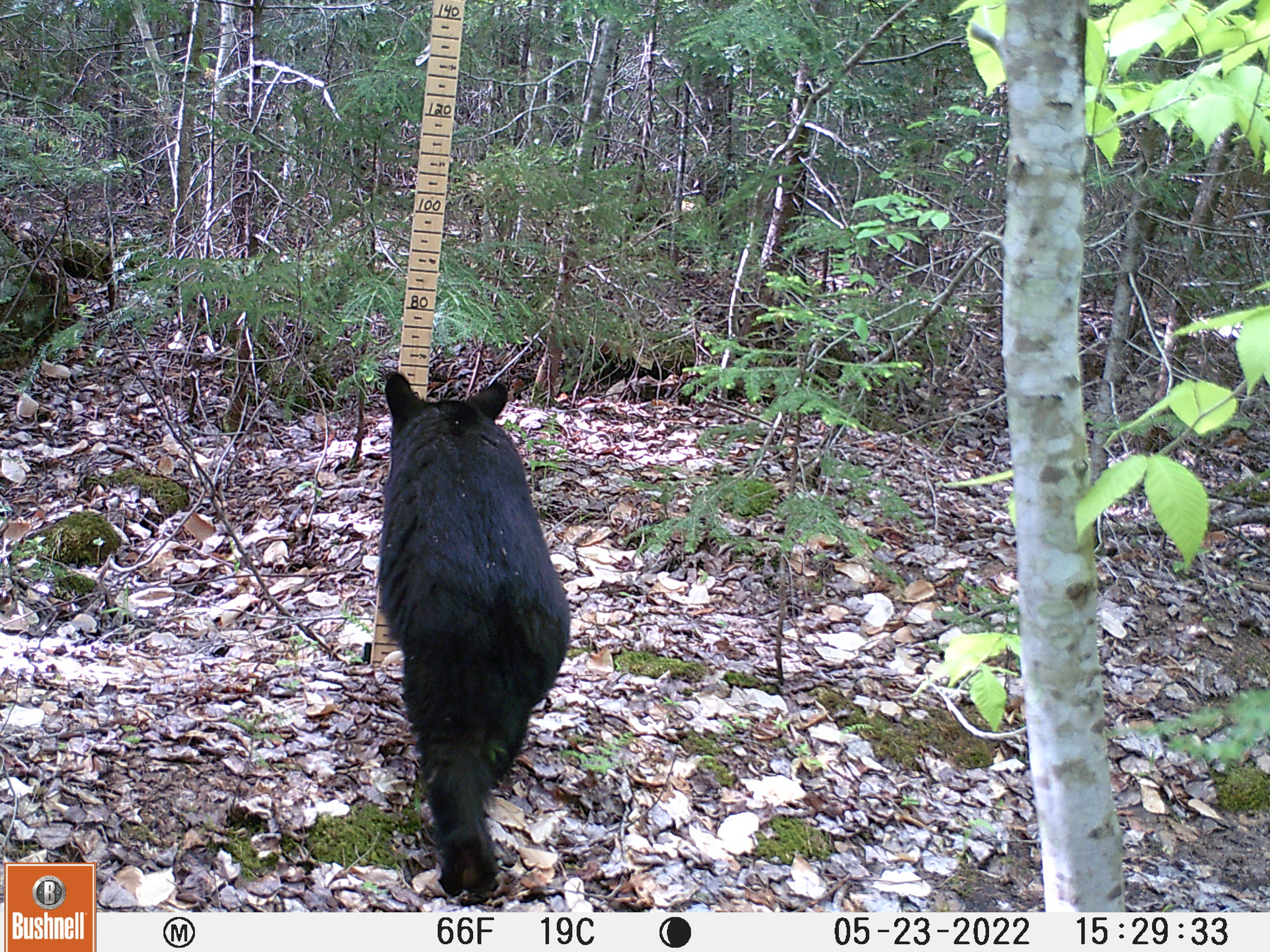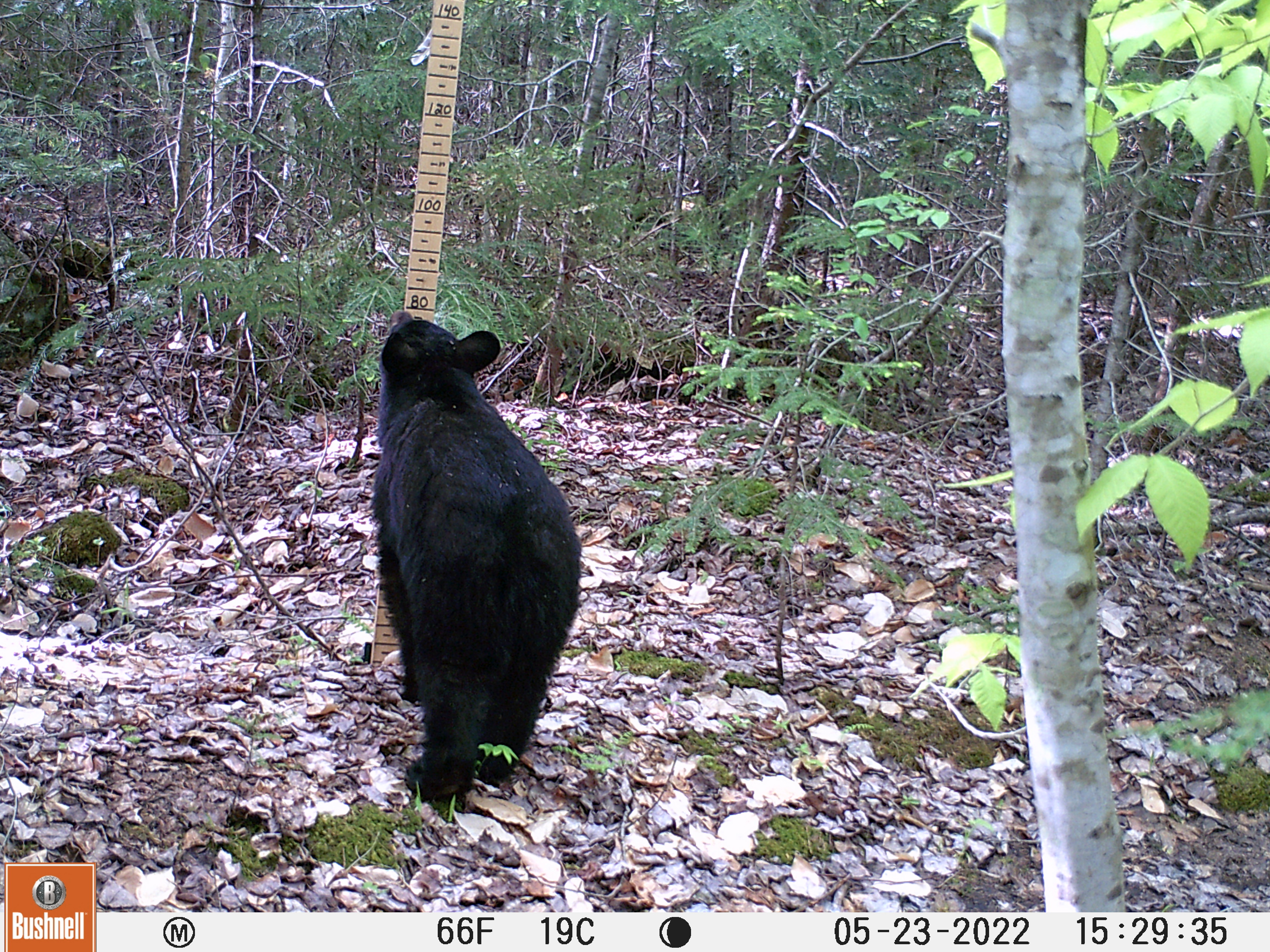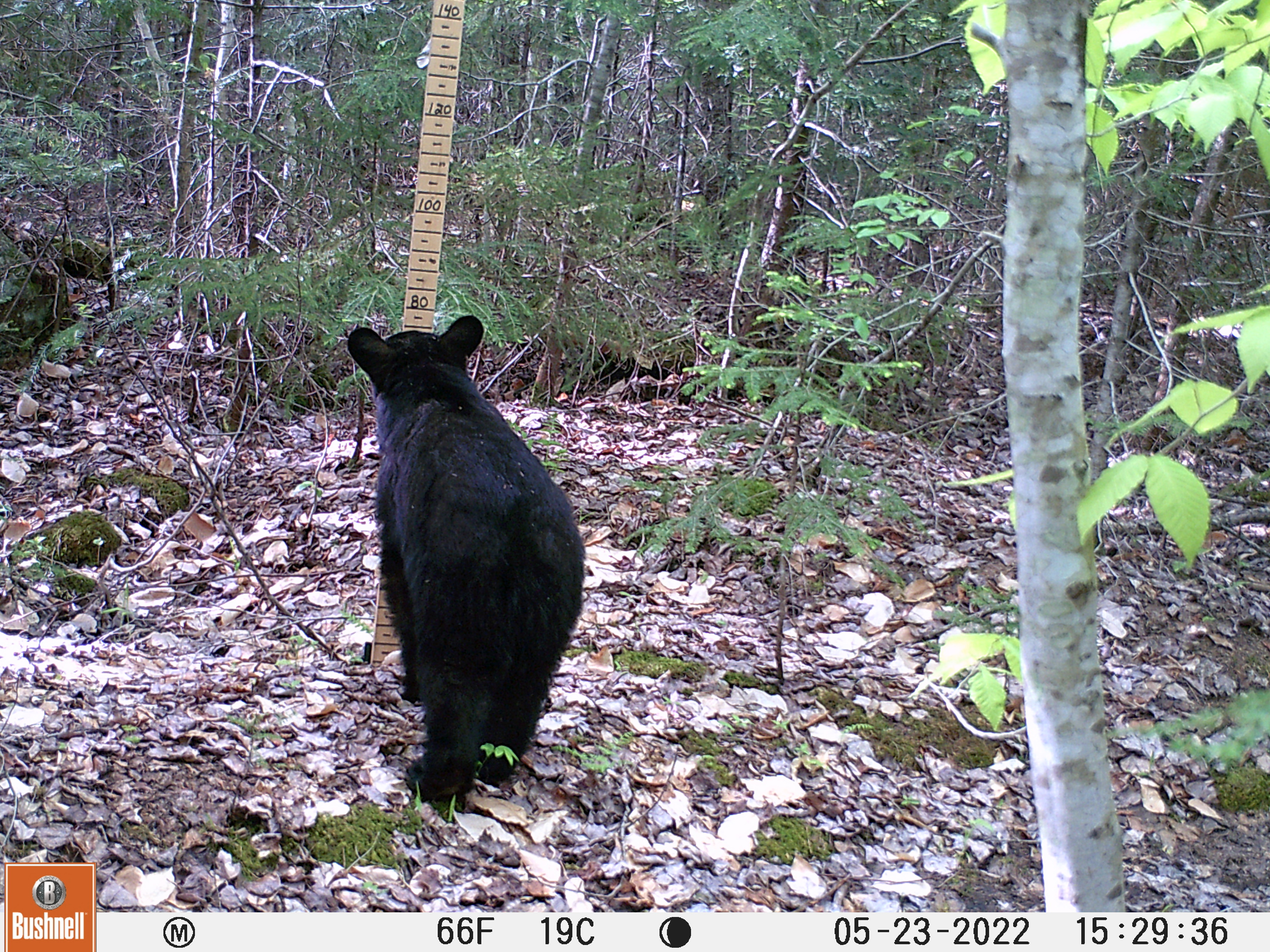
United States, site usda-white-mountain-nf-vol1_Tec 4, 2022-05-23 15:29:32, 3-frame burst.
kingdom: Animalia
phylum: Chordata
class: Mammalia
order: Carnivora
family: Ursidae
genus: Ursus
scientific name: Ursus americanus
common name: black bear